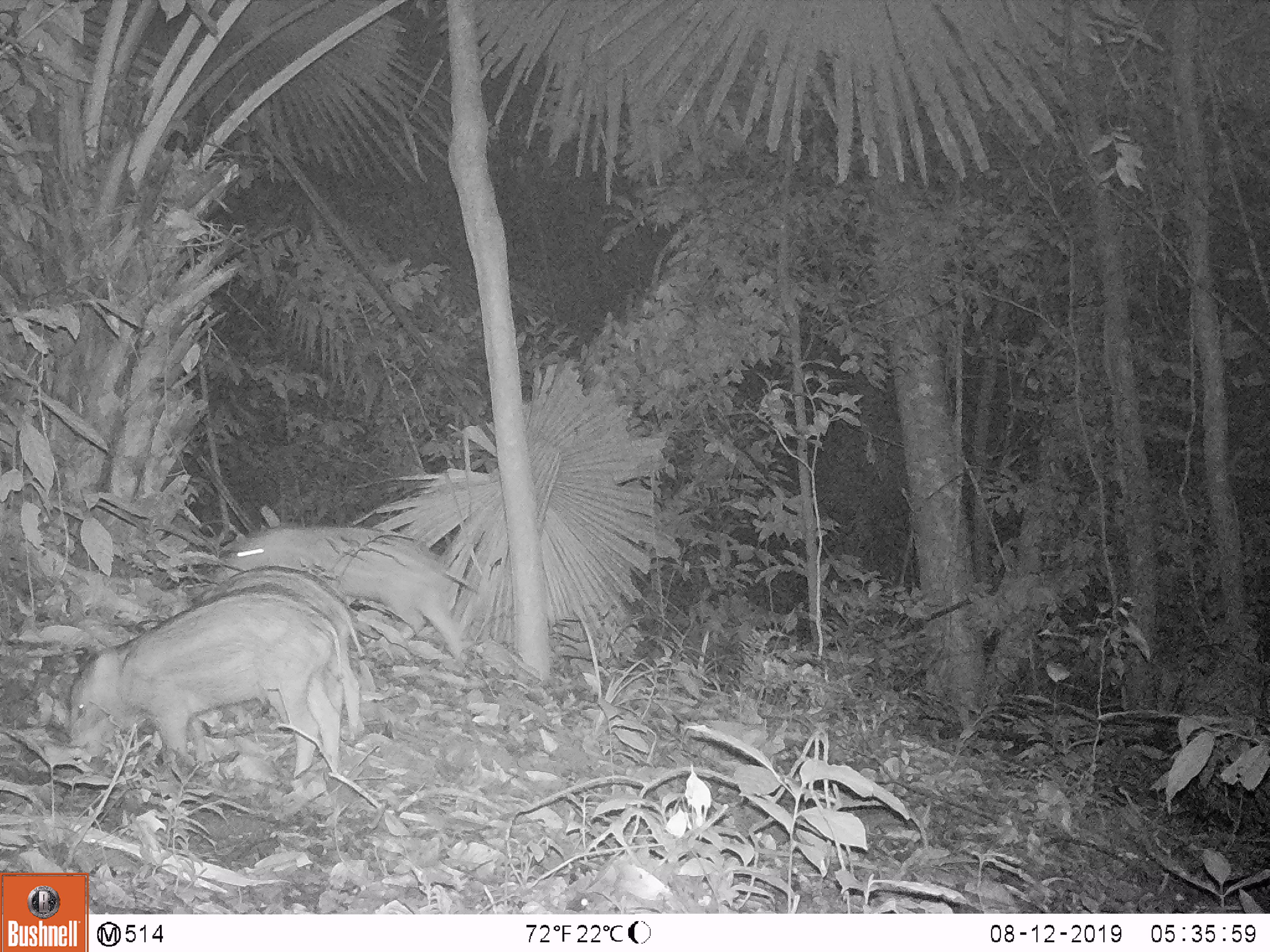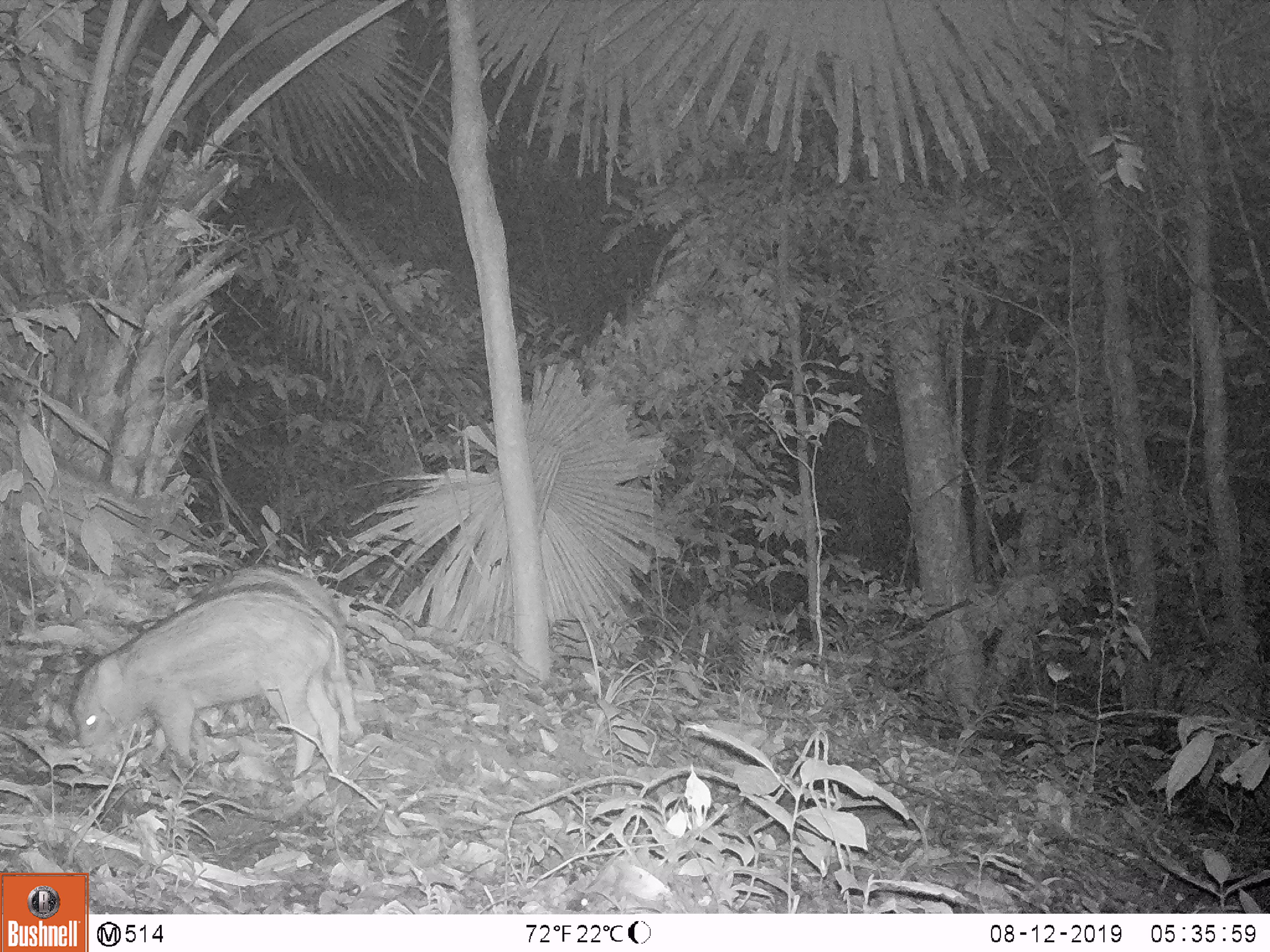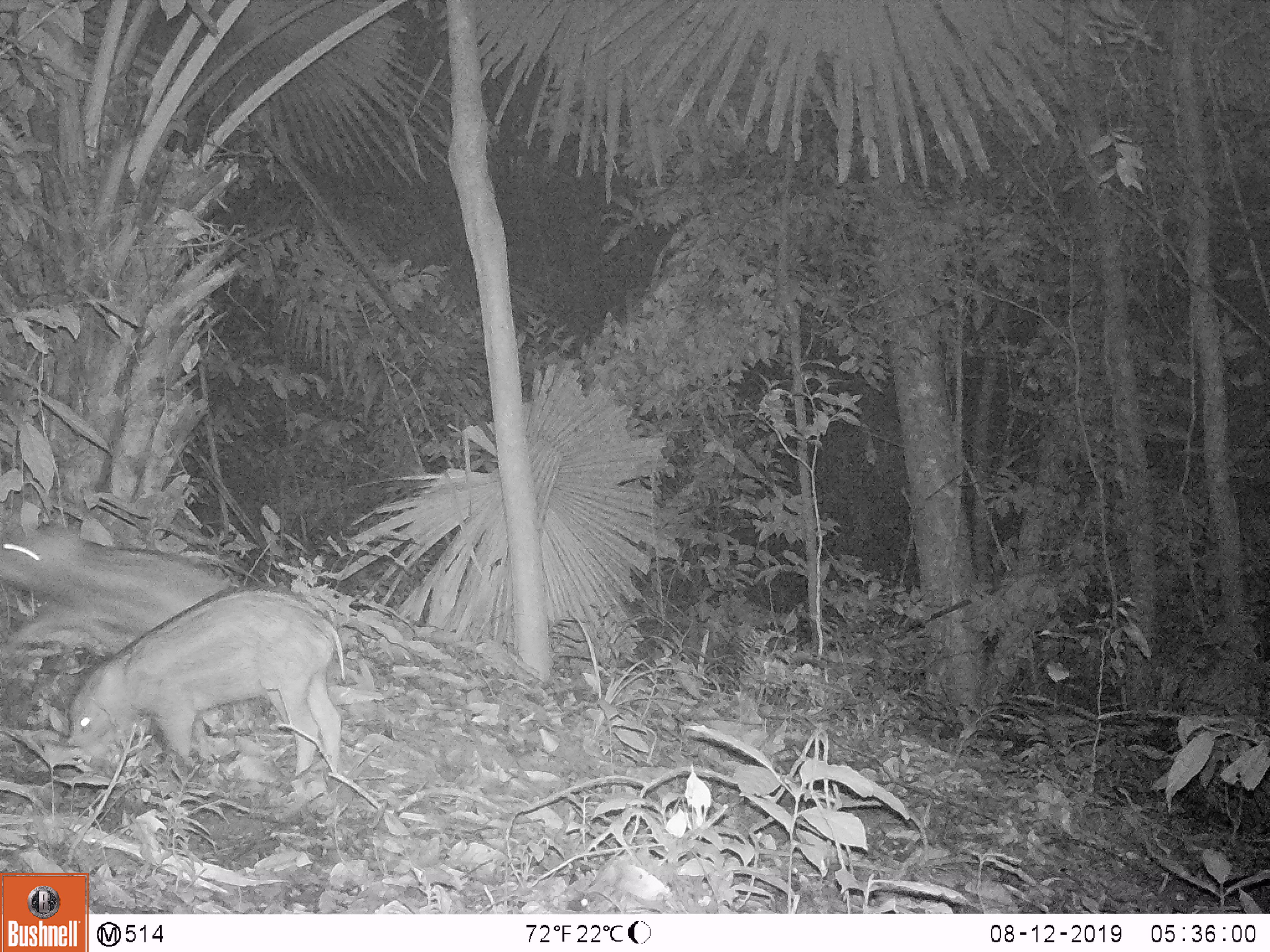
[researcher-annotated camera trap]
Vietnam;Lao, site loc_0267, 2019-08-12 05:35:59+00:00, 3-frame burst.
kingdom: Animalia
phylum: Chordata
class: Mammalia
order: Artiodactyla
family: Suidae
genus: Sus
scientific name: Sus scrofa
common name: eurasian wild pig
Eurasian wild pig (Sus scrofa). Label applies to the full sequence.